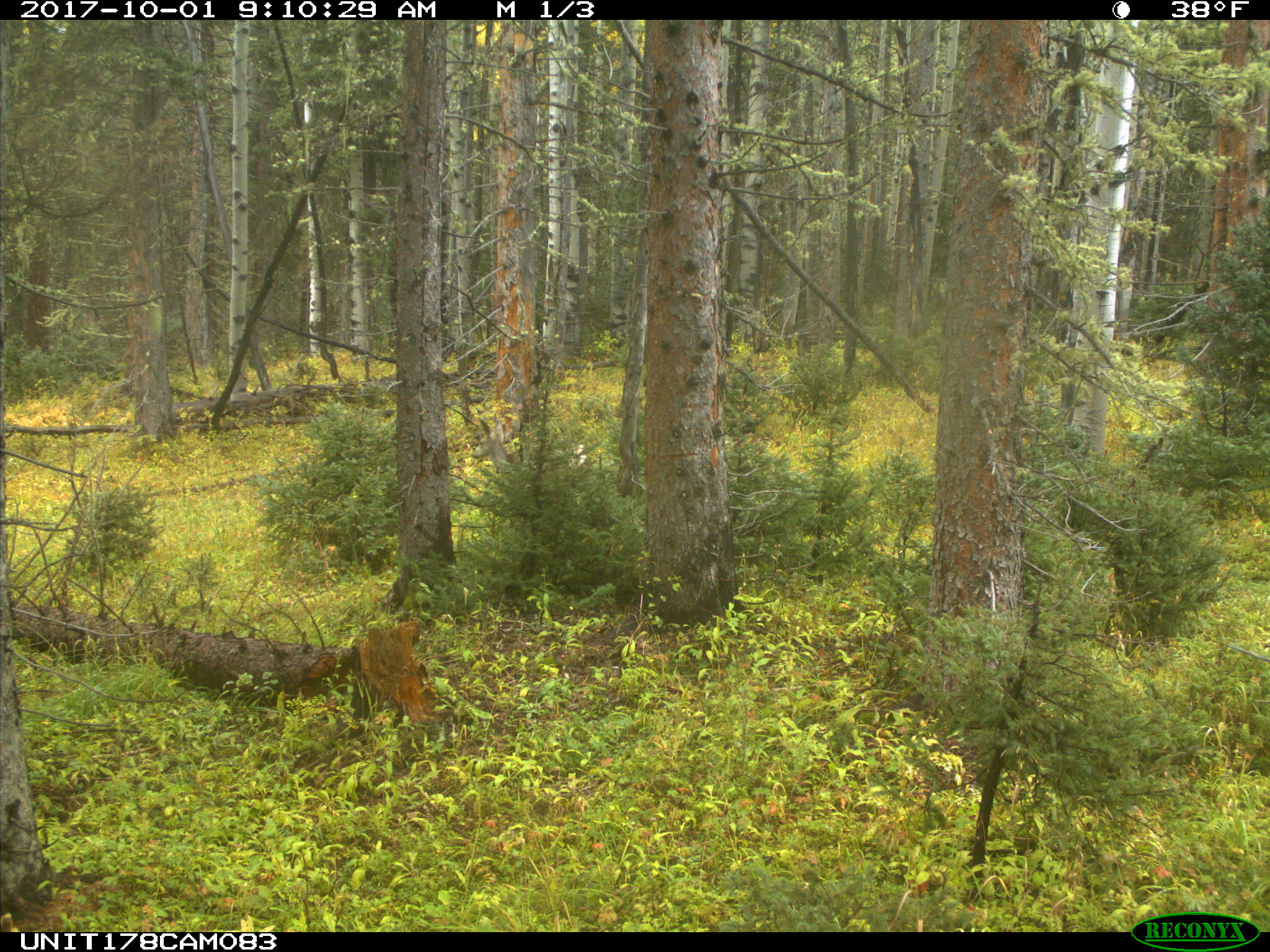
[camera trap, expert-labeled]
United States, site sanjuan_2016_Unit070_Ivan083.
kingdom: Animalia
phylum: Chordata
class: Mammalia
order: Artiodactyla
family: Cervidae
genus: Odocoileus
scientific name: Odocoileus hemionus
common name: mule deer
Odocoileus hemionus (mule deer).